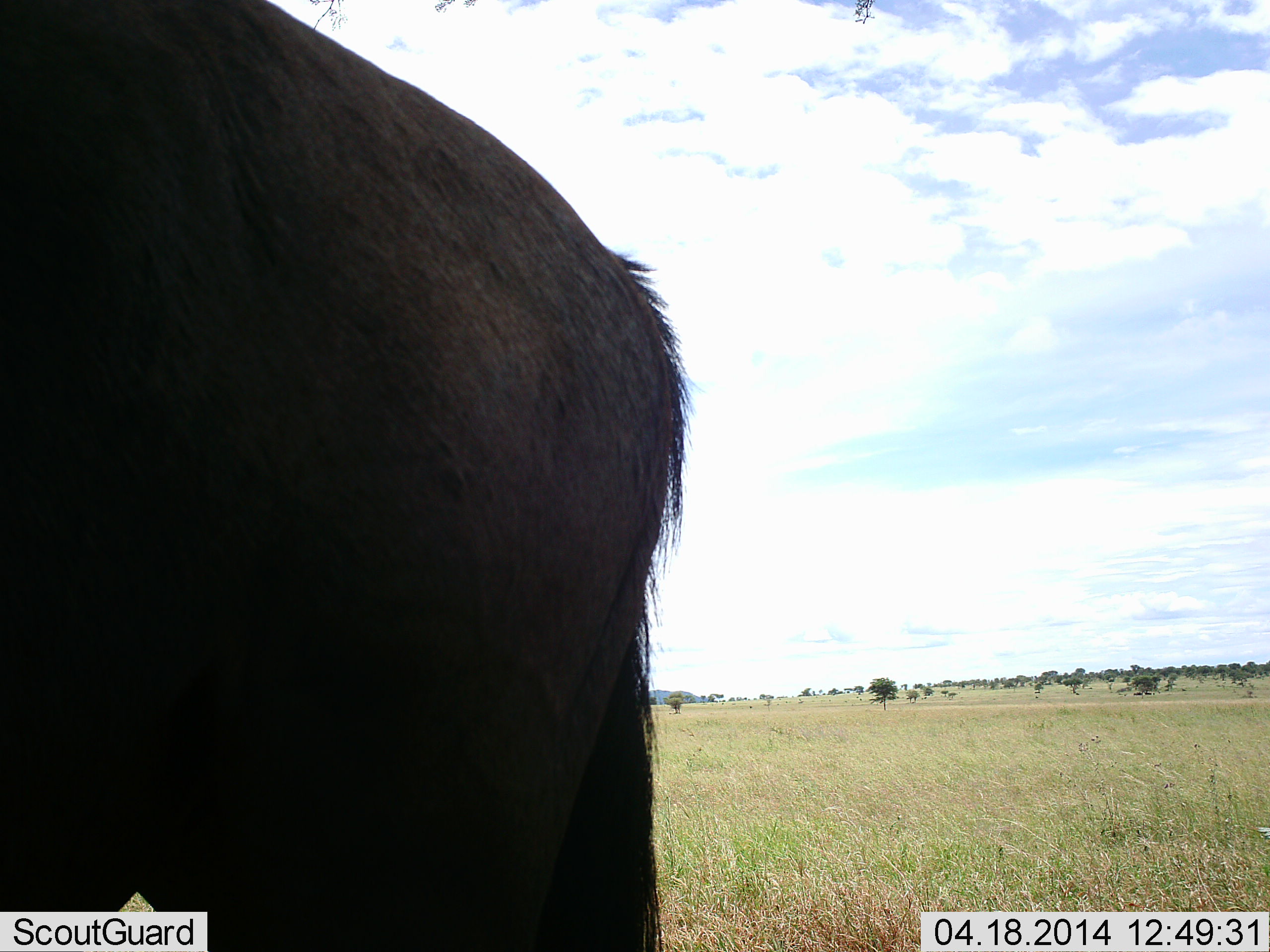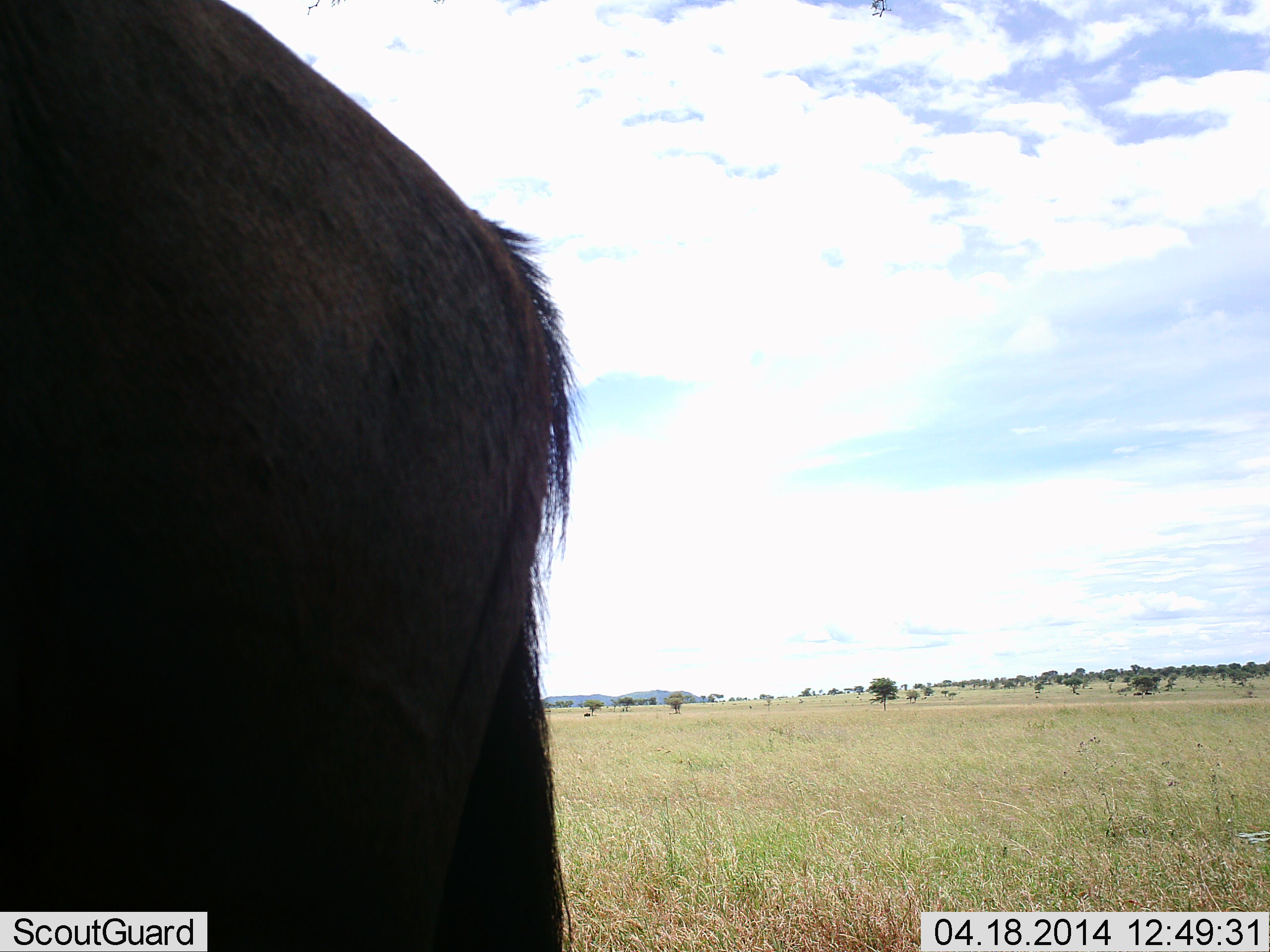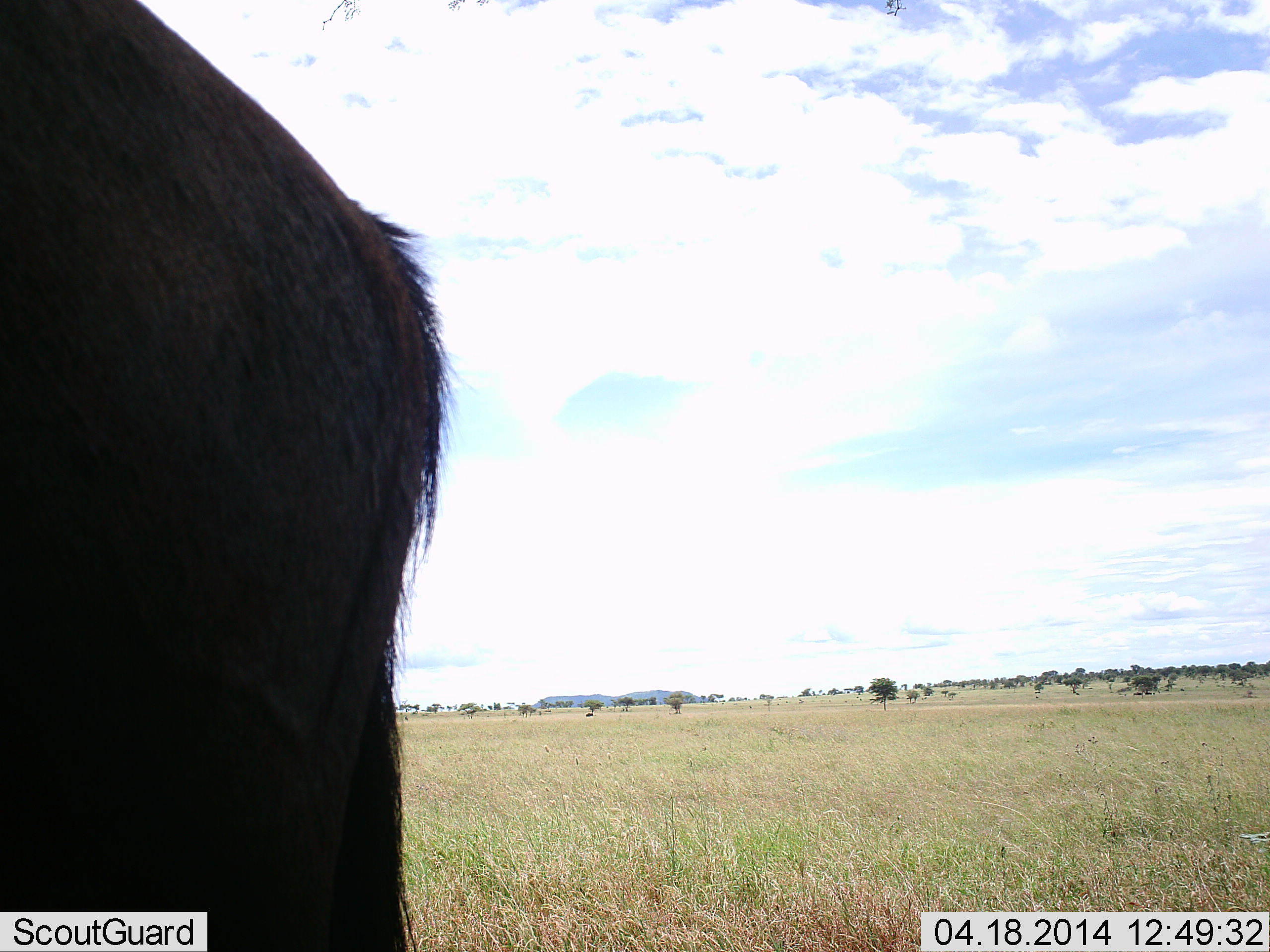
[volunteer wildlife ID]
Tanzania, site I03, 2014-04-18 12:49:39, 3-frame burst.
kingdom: Animalia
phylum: Chordata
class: Mammalia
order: Artiodactyla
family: Bovidae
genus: Connochaetes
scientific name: Connochaetes taurinus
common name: blue wildebeest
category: wildebeest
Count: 1.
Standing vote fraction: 60%.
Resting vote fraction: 0%.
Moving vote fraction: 40%.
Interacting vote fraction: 0%.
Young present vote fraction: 0%.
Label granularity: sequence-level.